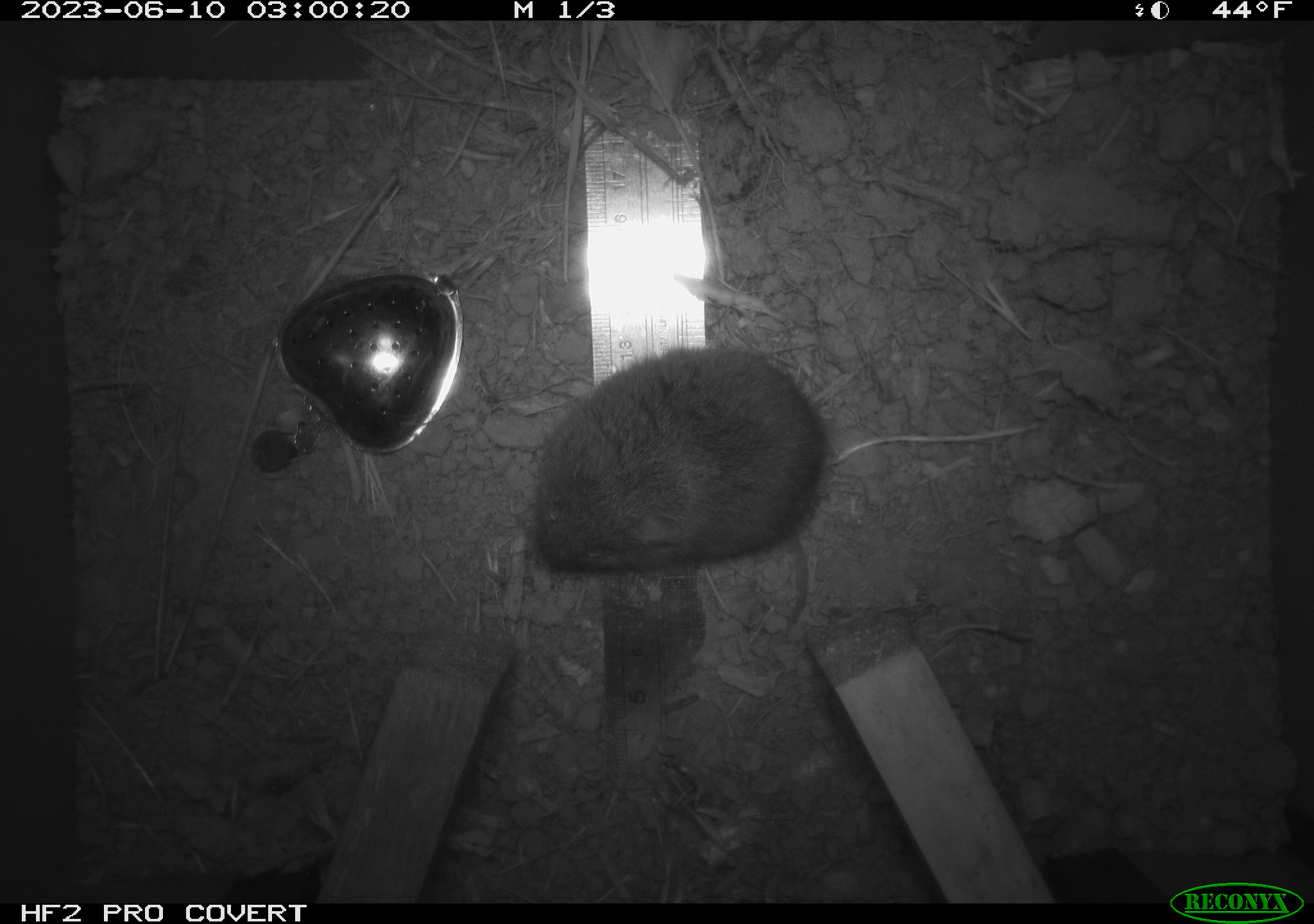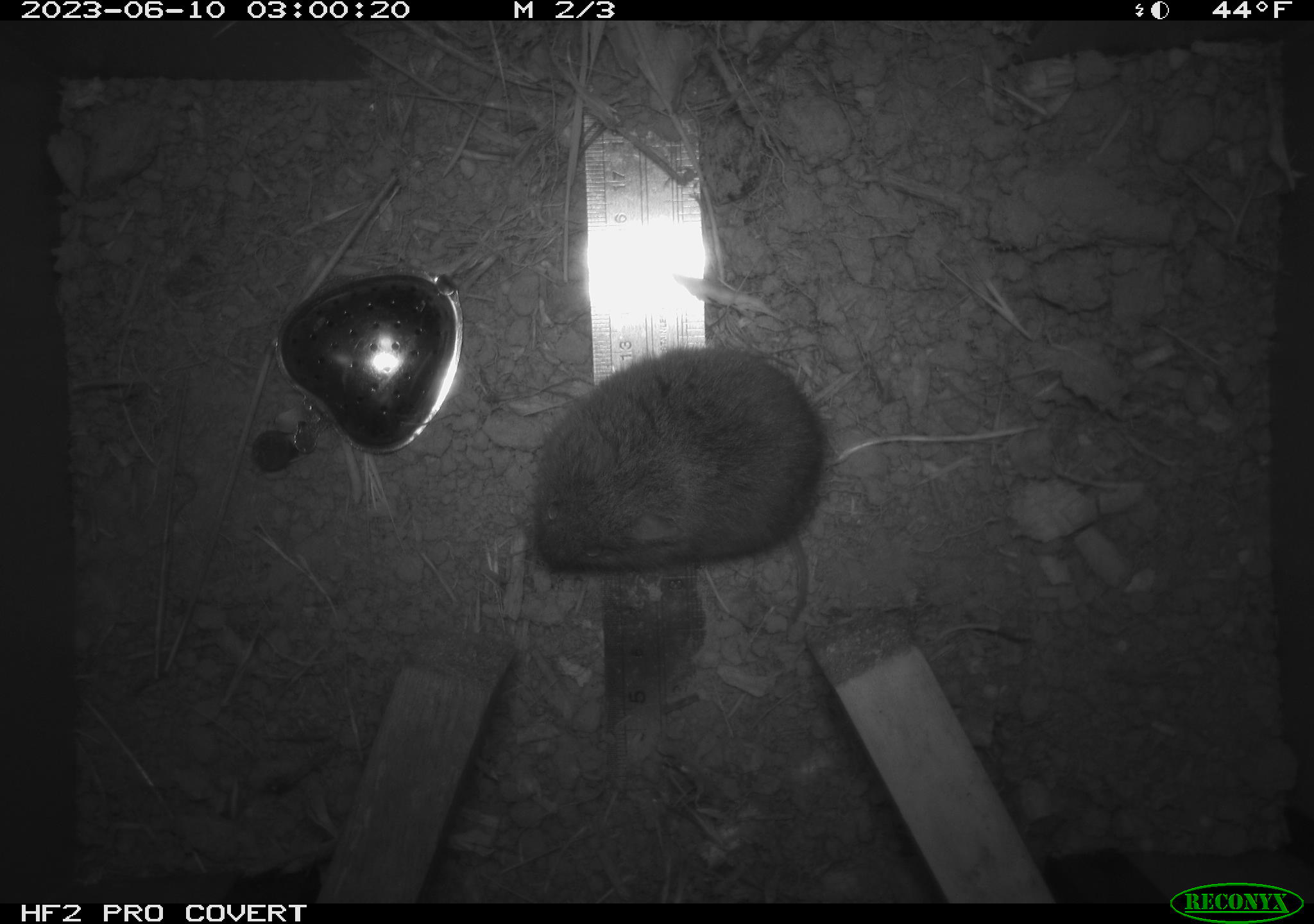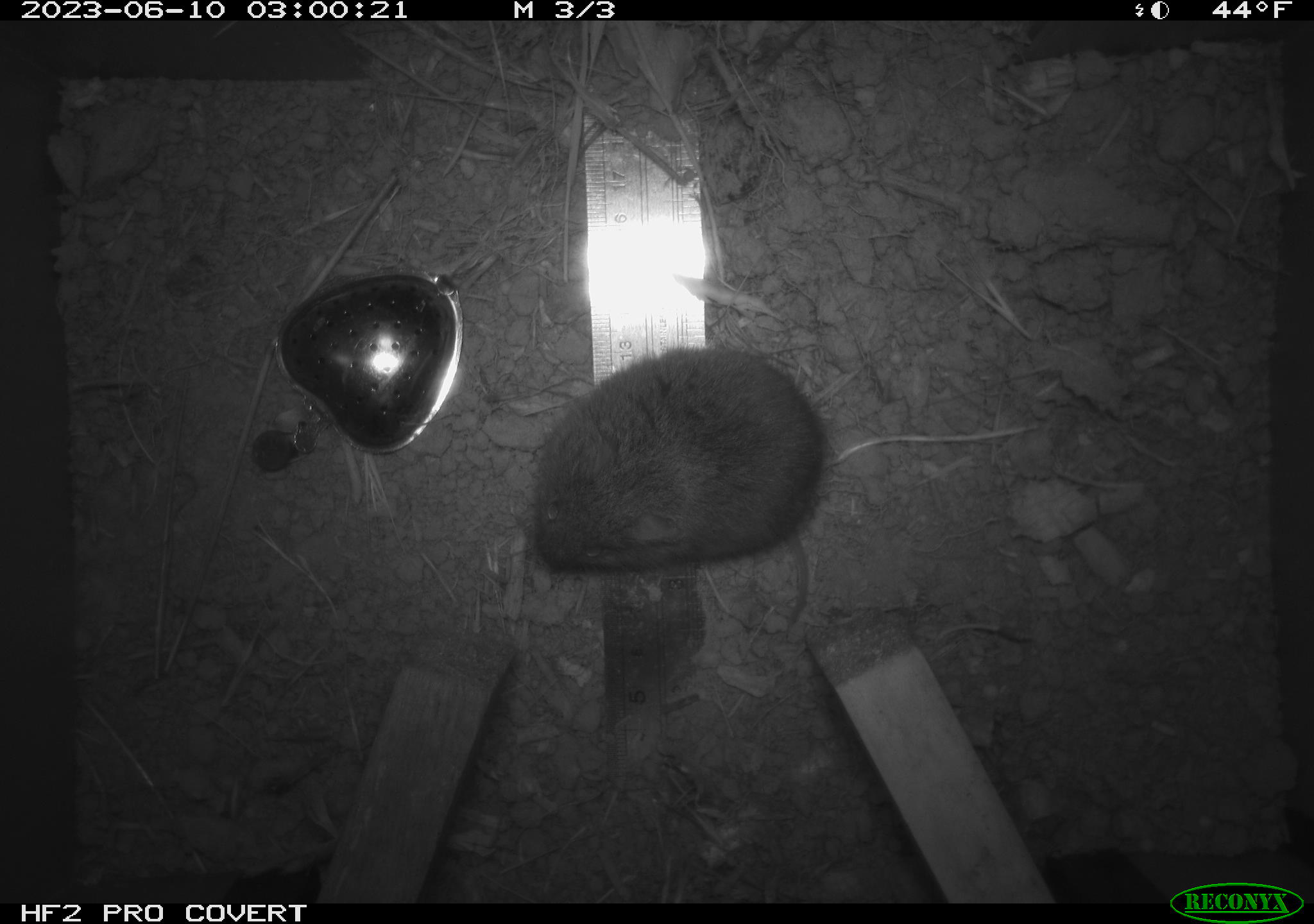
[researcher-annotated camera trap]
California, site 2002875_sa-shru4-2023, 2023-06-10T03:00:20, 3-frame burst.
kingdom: Animalia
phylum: Chordata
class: Mammalia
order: Rodentia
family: Cricetidae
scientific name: Arvicolinae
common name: voles, lemmings, and muskrats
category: arvicolinae subfamily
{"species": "arvicolinae subfamily (voles, lemmings, and muskrats) (Arvicolinae)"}